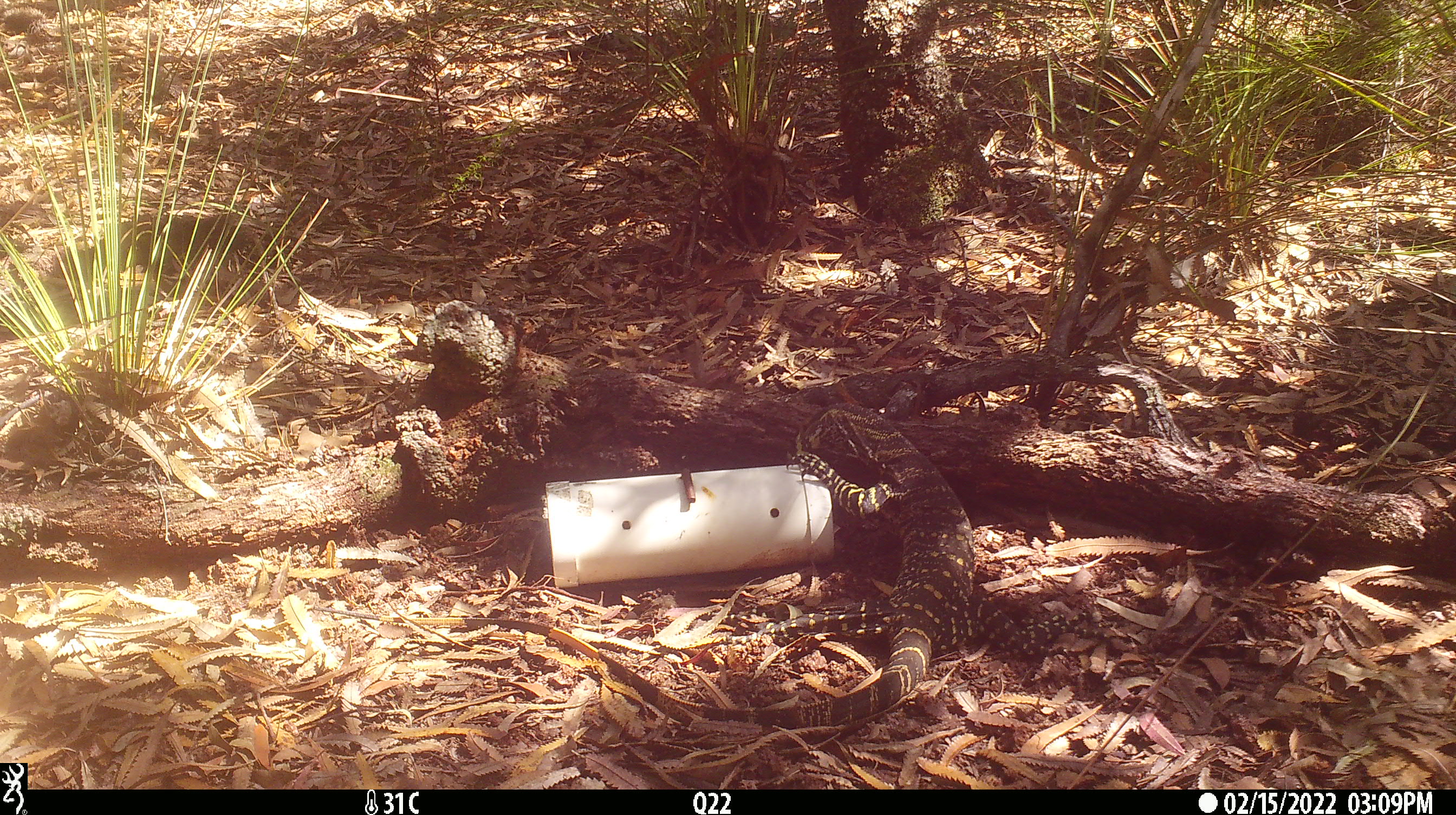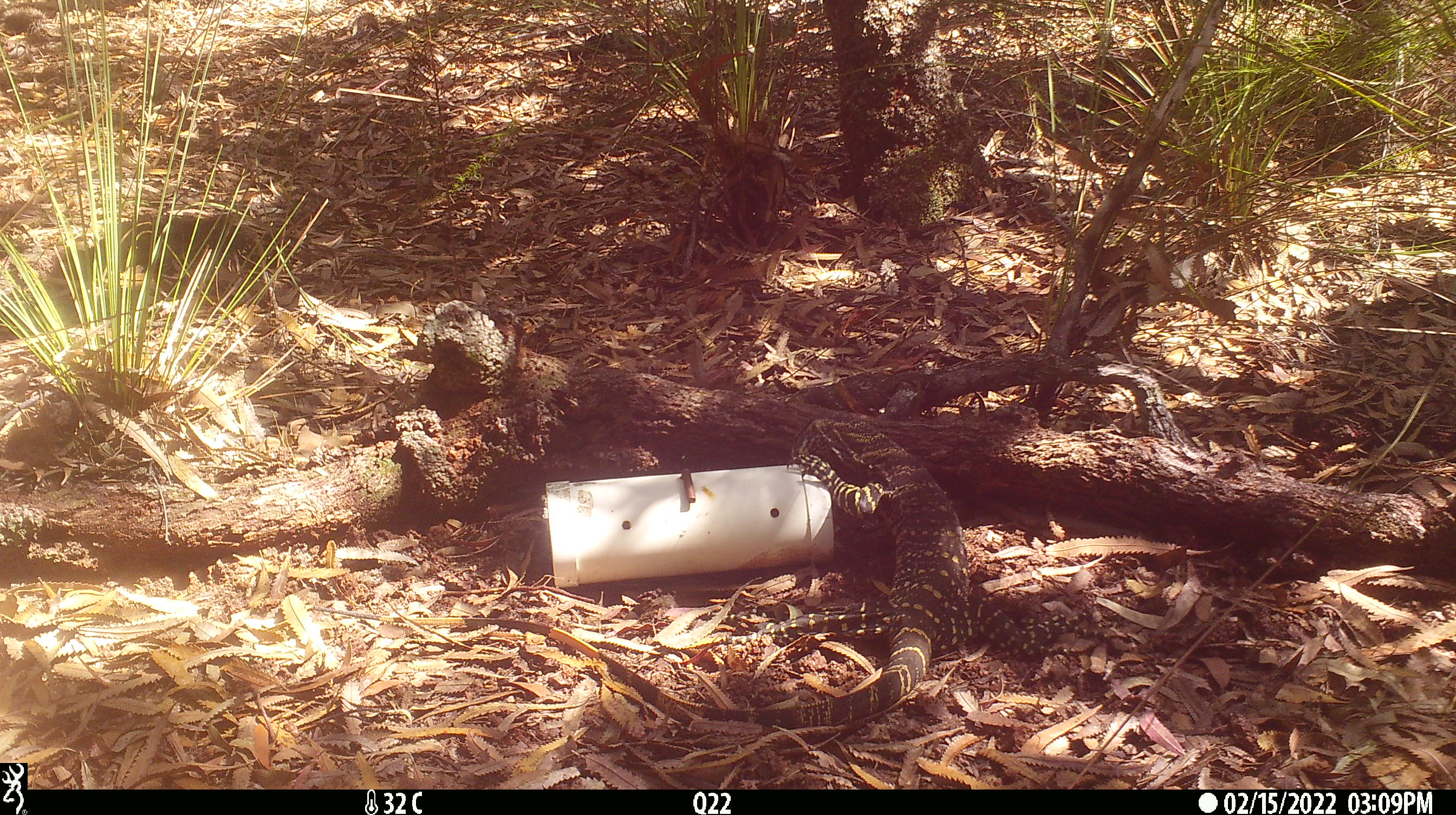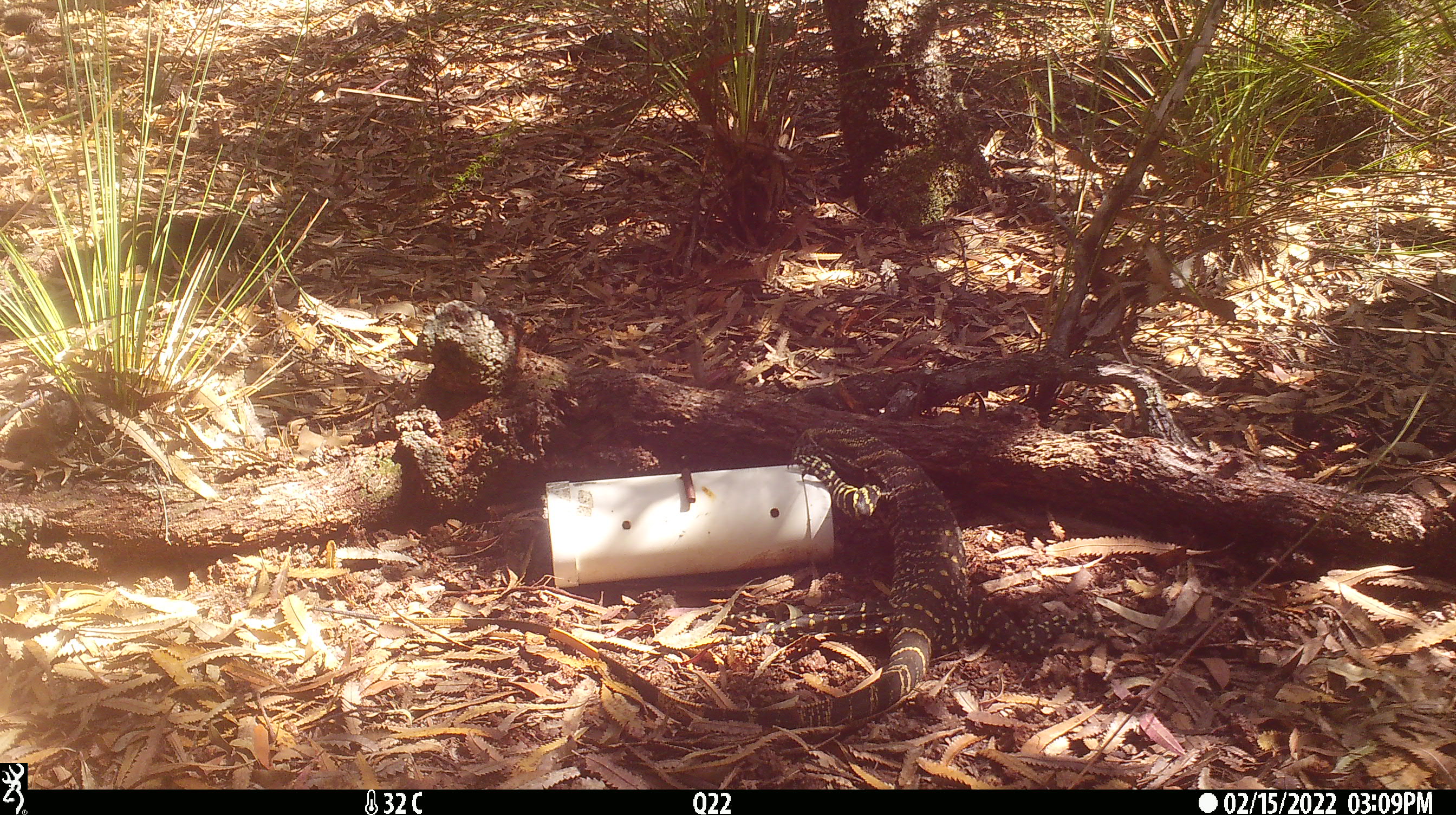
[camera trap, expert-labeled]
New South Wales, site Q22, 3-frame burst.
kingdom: Animalia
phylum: Chordata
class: Reptilia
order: Squamata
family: Varanidae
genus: Varanus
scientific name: Varanus varius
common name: lace monitor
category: goanna